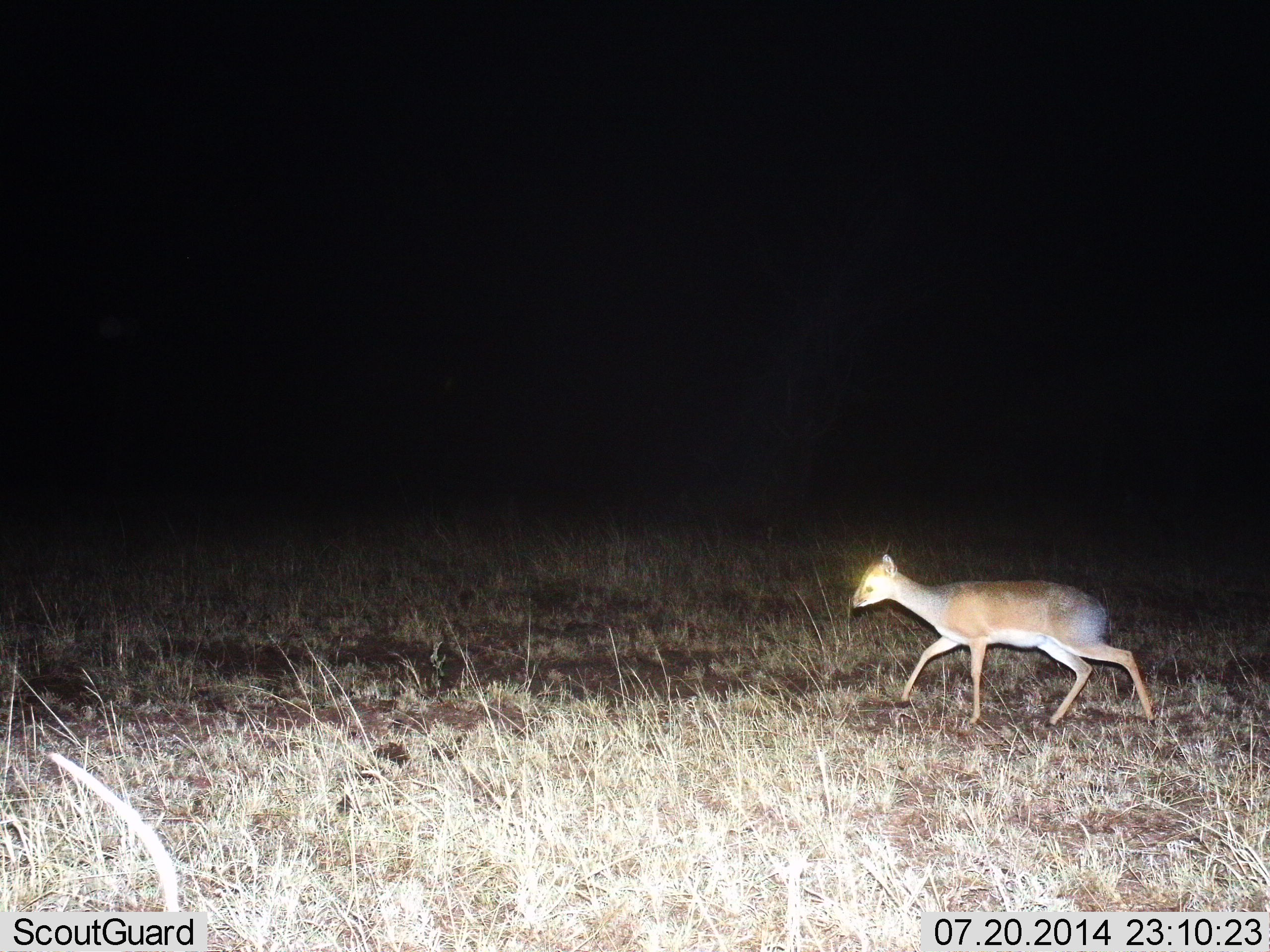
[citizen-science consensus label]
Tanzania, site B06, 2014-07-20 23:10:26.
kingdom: Animalia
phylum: Chordata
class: Mammalia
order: Artiodactyla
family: Bovidae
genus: Madoqua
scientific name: Madoqua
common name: dikdik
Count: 1.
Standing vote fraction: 0%.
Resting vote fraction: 0%.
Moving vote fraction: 100%.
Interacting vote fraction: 0%.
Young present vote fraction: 0%.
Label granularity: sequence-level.